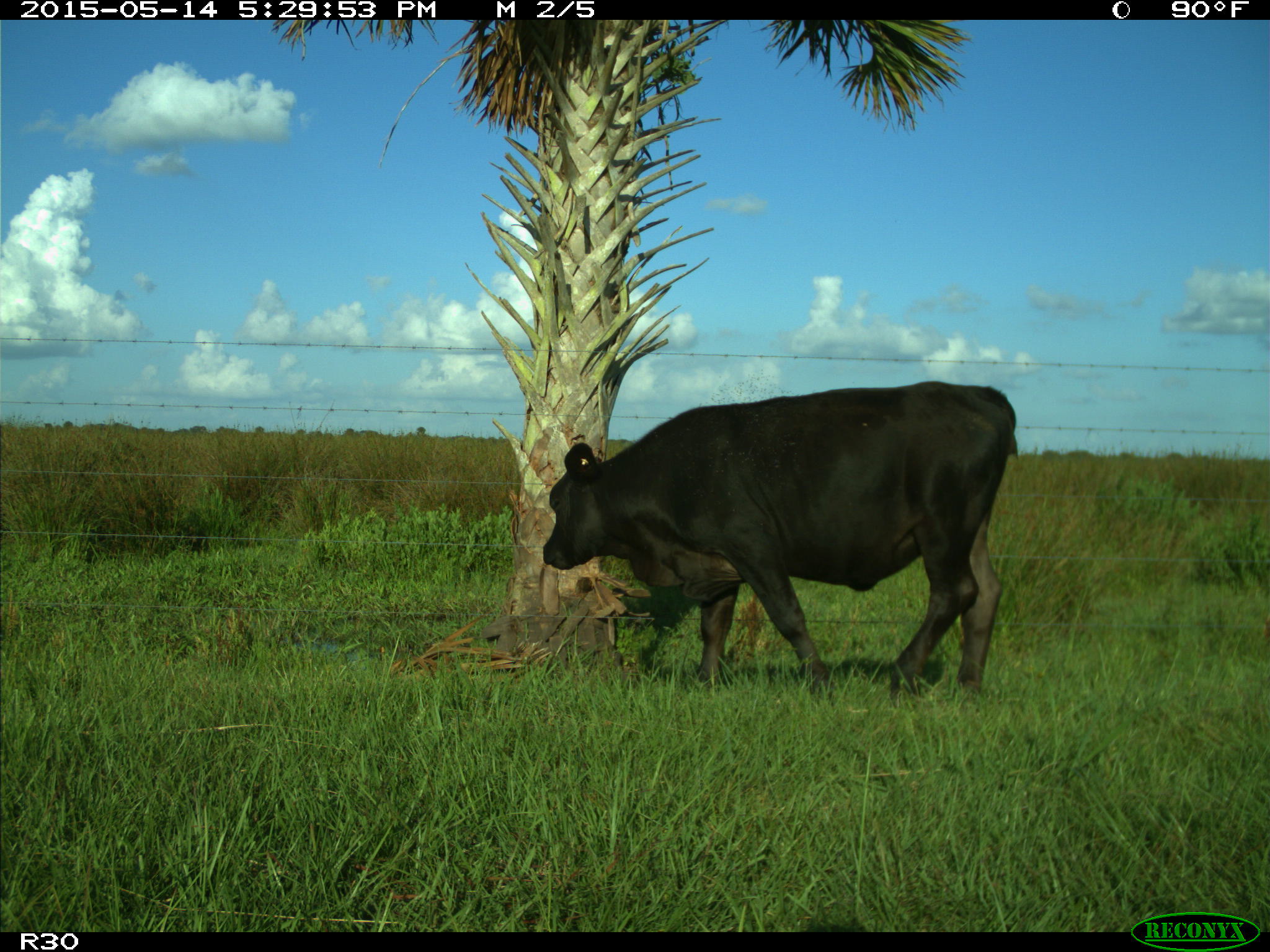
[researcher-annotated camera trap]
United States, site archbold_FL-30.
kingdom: Animalia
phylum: Chordata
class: Mammalia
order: Artiodactyla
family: Bovidae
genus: Bos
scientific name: Bos taurus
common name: domestic cow